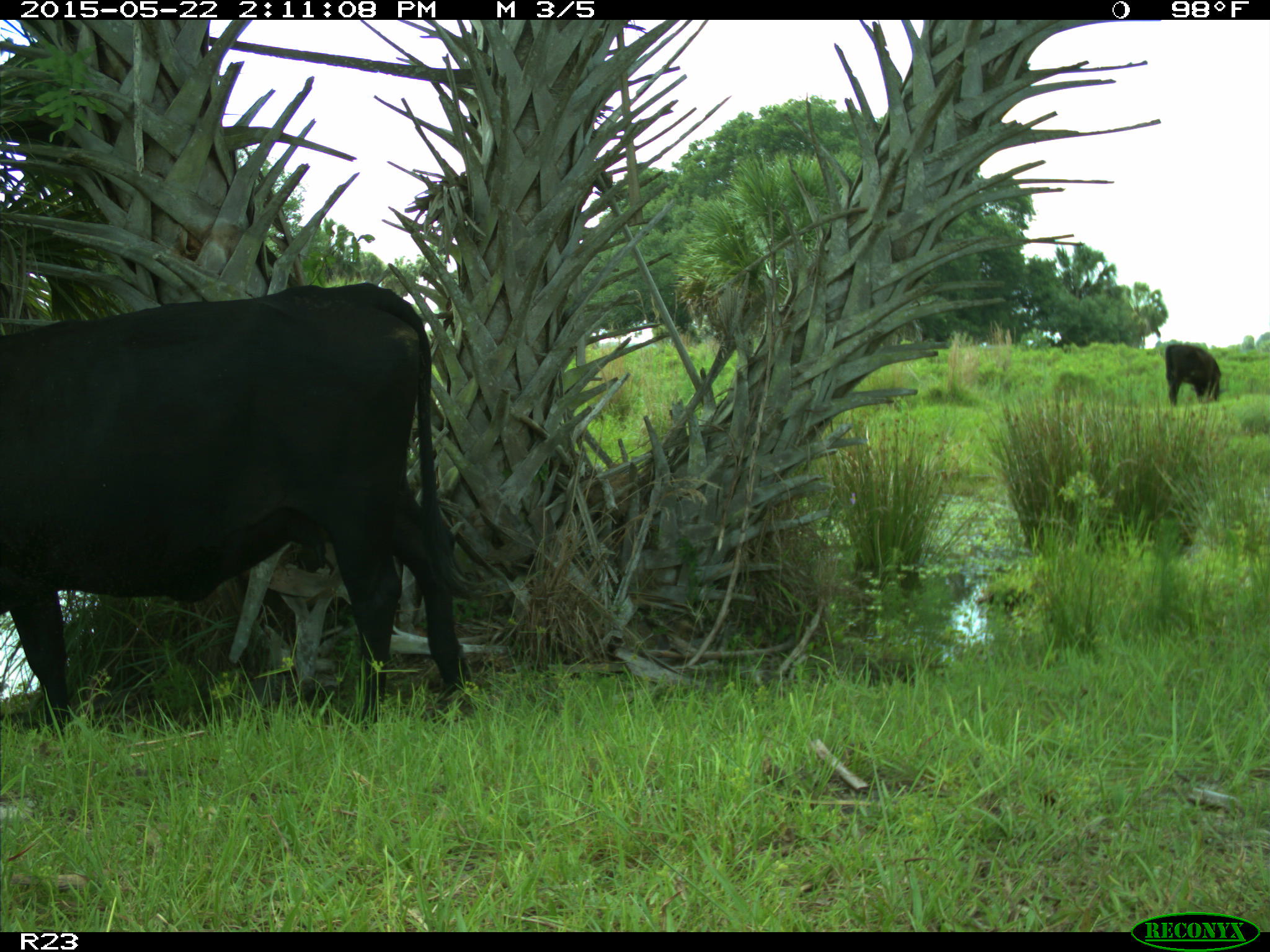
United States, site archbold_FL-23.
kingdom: Animalia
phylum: Chordata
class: Mammalia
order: Artiodactyla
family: Bovidae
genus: Bos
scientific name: Bos taurus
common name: domestic cow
Bos taurus (domestic cow).